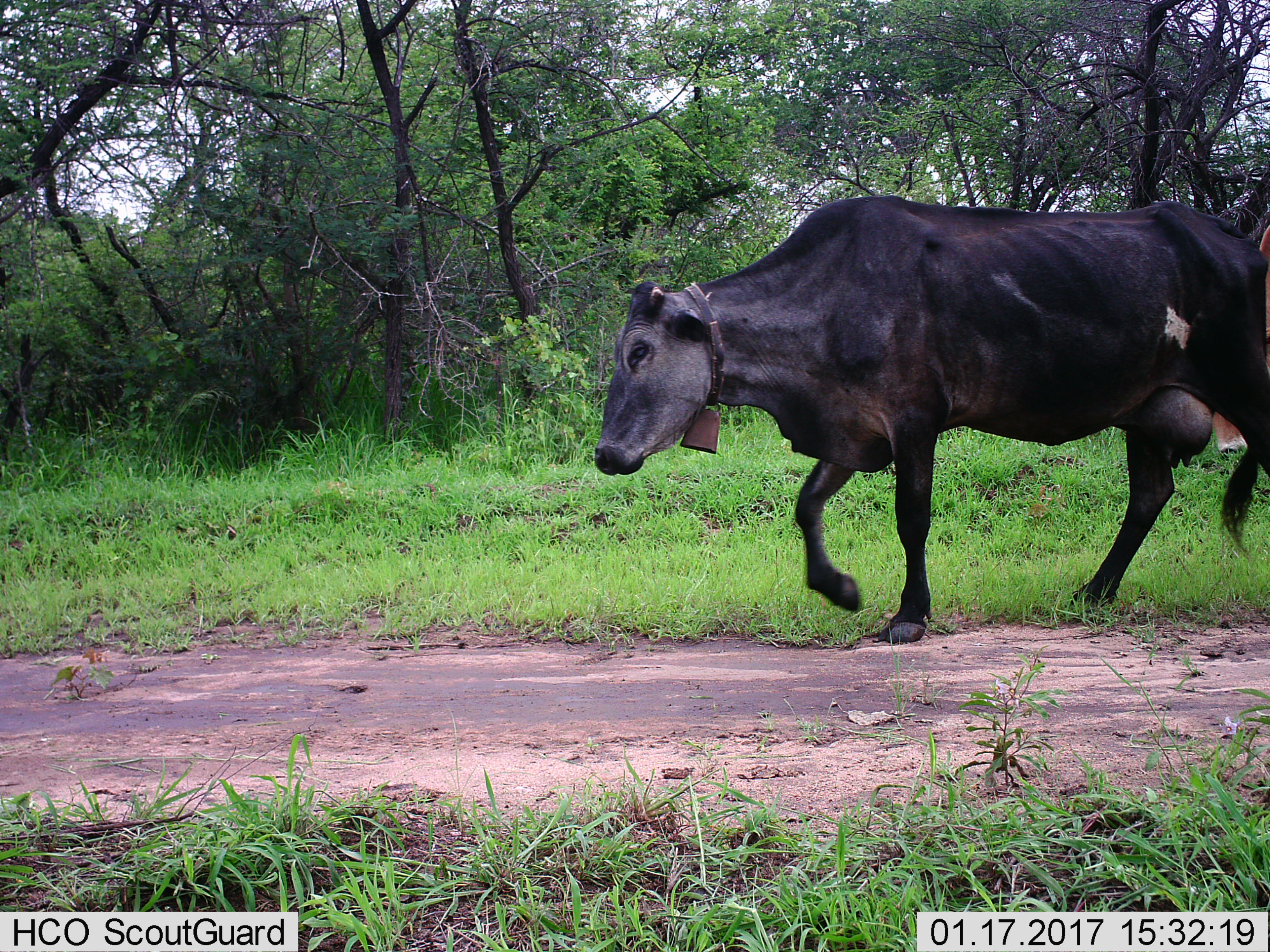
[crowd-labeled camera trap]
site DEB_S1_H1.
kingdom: Animalia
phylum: Chordata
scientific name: Vertebrata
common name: domestic animal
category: domesticanimal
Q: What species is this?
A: Domesticanimal (domestic animal) (Vertebrata).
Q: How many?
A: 1.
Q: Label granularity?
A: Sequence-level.